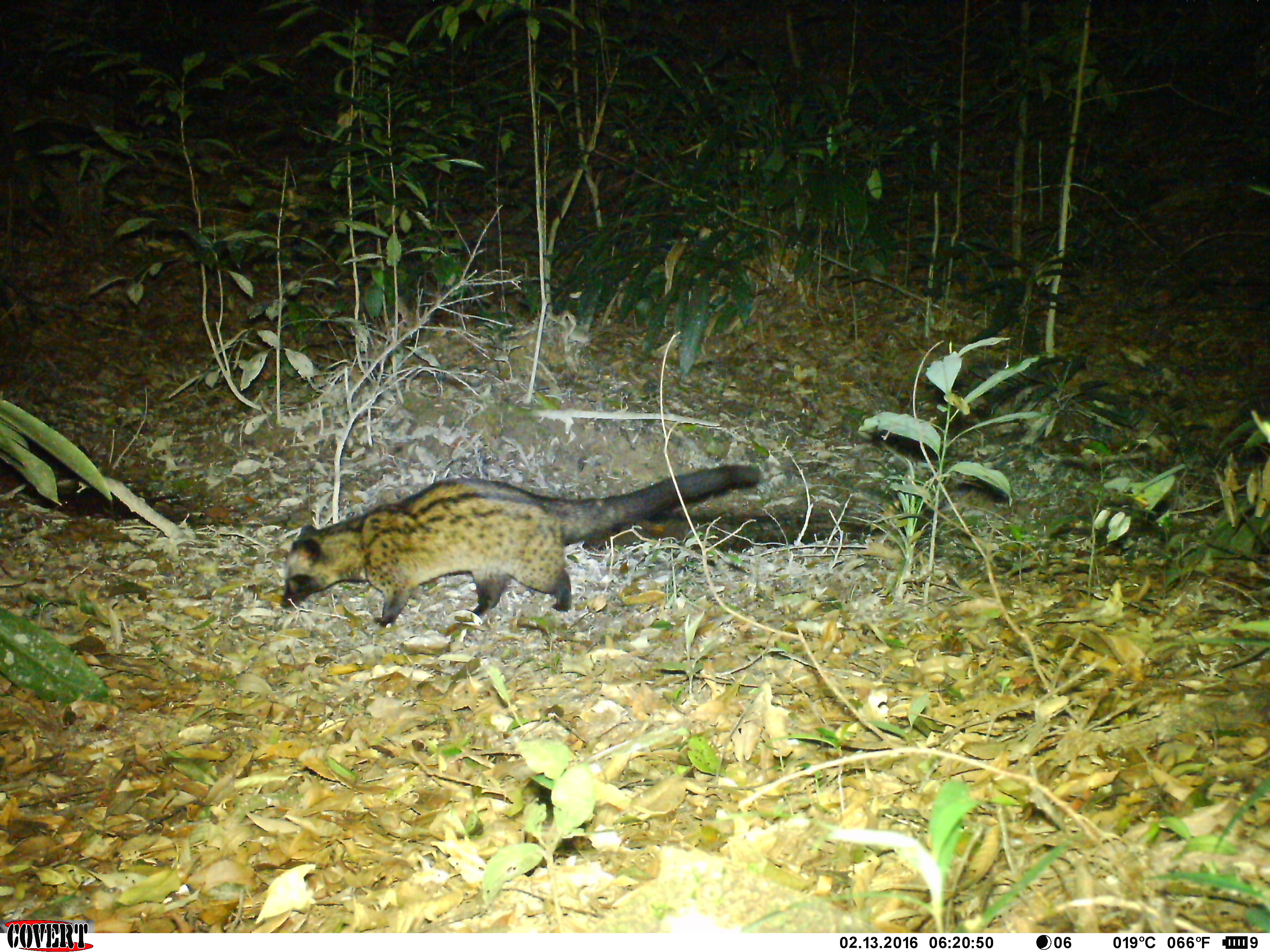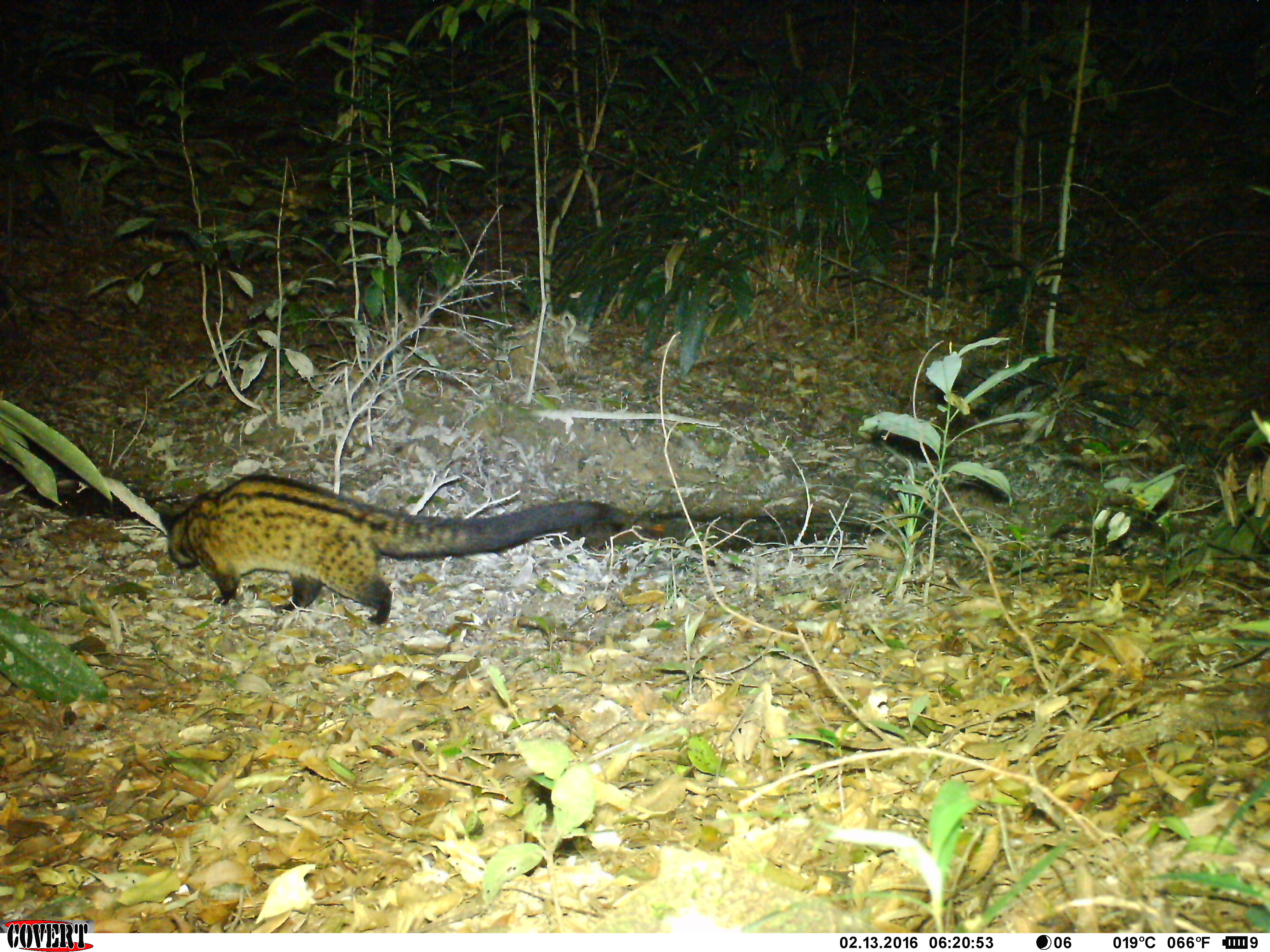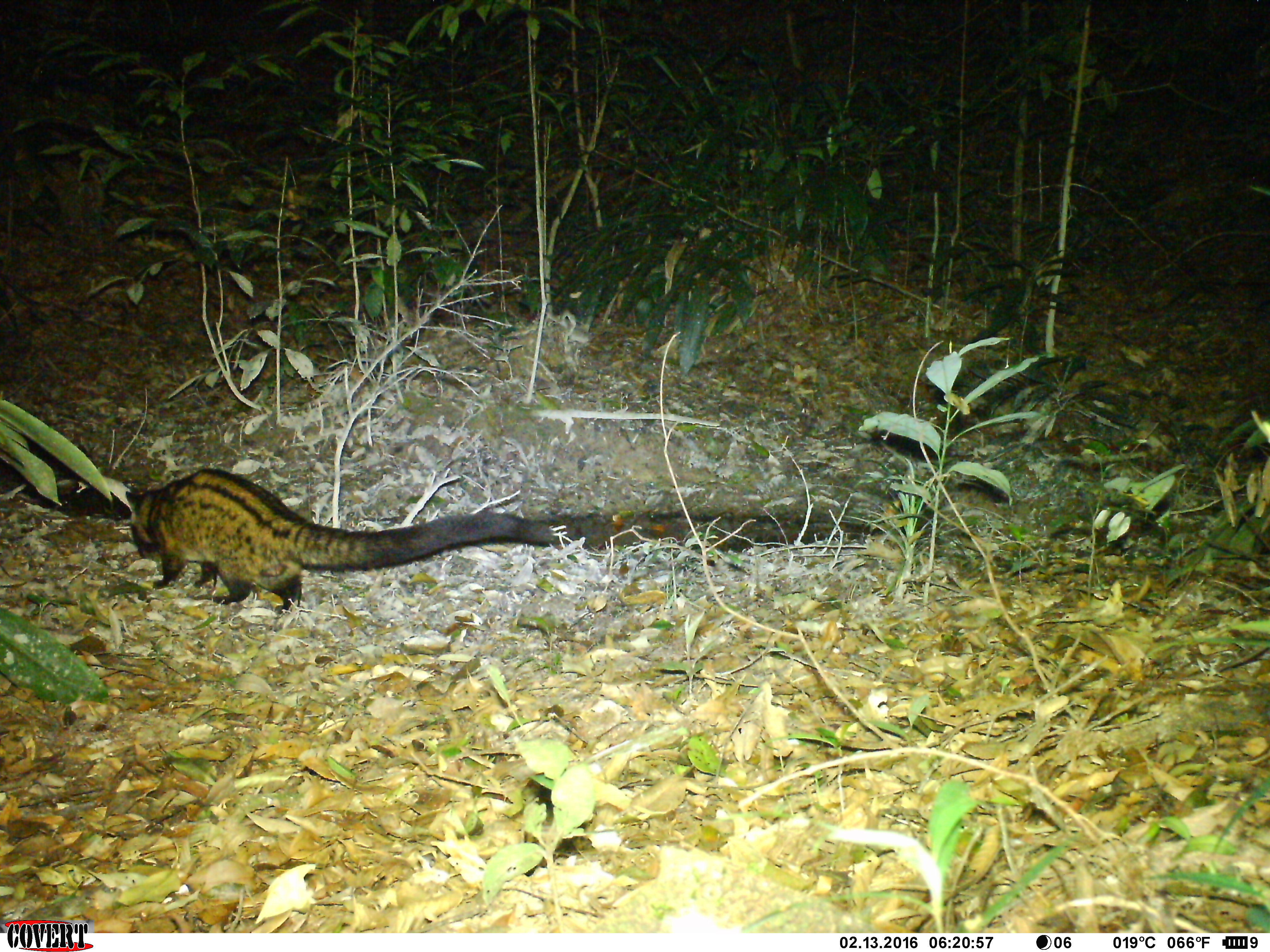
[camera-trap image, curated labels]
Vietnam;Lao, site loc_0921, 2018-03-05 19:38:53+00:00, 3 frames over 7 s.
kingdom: Animalia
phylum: Chordata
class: Mammalia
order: Carnivora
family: Viverridae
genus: Paradoxurus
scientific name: Paradoxurus hermaphroditus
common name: common palm civet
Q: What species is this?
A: Common palm civet (Paradoxurus hermaphroditus).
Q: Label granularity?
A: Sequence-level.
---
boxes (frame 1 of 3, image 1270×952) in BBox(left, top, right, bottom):
common palm civet: BBox(279, 462, 763, 627)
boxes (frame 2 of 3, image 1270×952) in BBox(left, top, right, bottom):
common palm civet: BBox(158, 474, 629, 625)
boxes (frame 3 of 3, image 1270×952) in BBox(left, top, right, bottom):
common palm civet: BBox(124, 467, 557, 616)